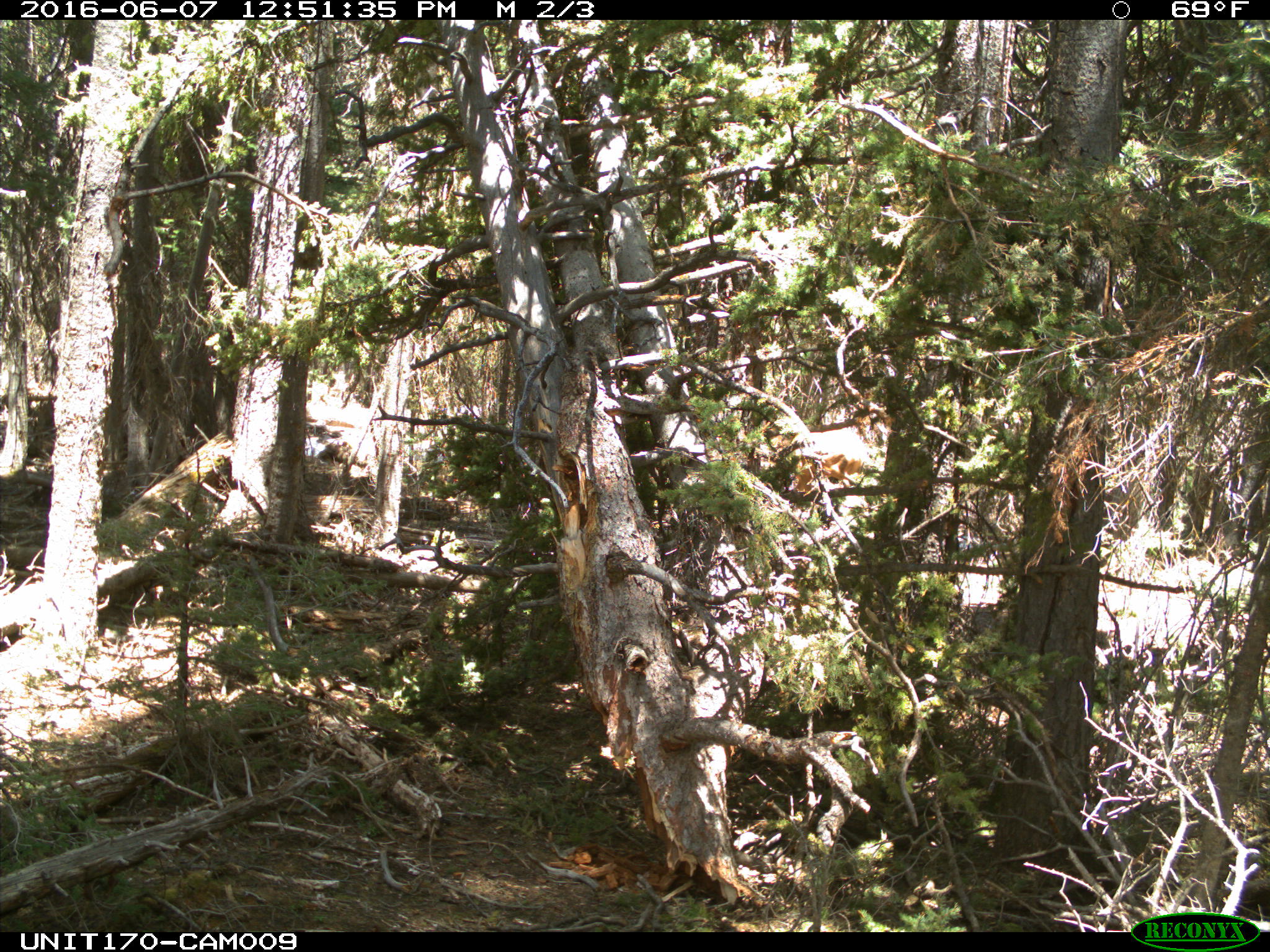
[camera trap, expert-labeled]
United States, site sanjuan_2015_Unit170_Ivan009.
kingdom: Animalia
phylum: Chordata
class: Mammalia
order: Artiodactyla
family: Cervidae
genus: Cervus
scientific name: Cervus elaphus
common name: red deer